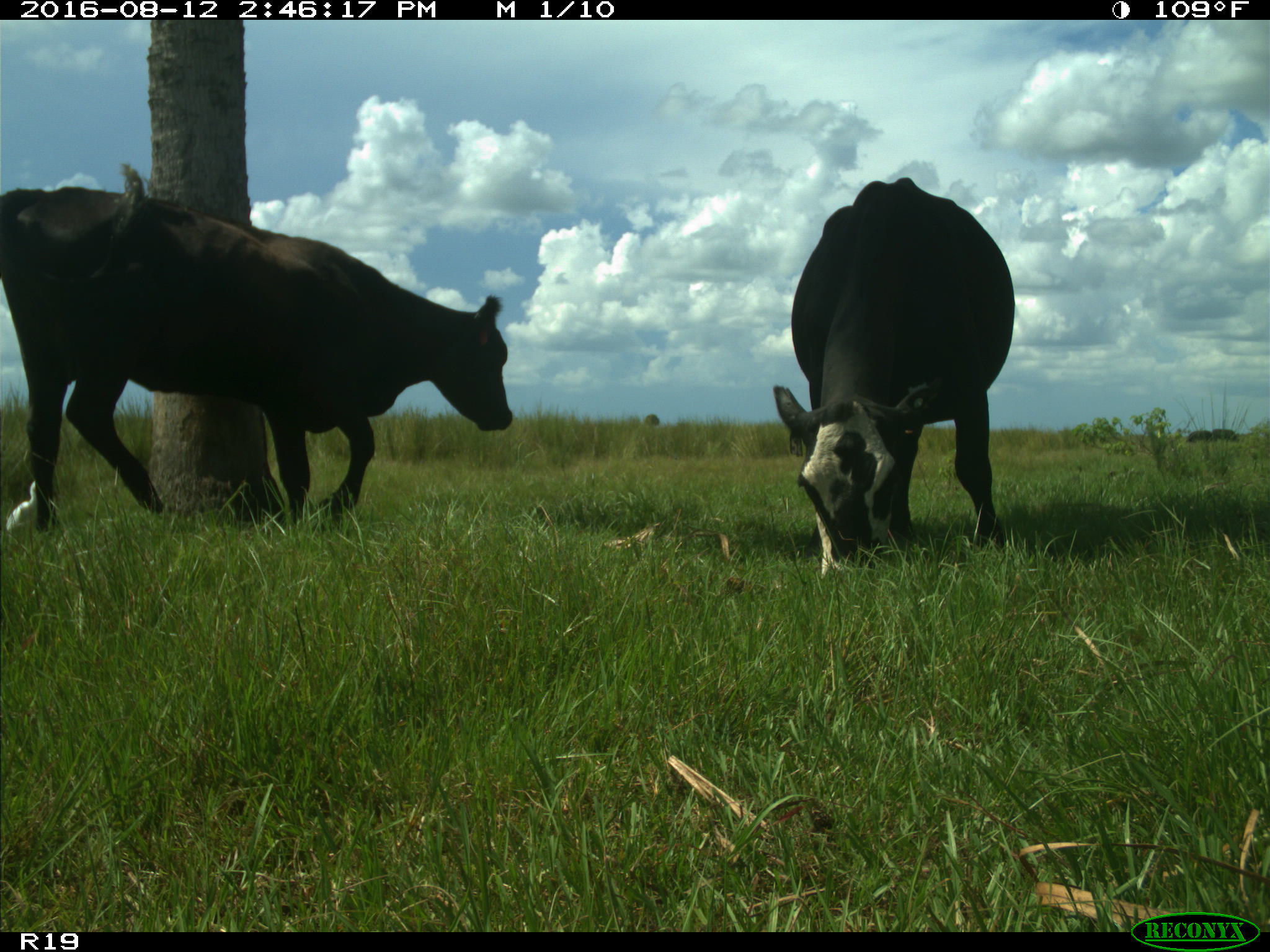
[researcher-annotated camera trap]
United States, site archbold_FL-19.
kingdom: Animalia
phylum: Chordata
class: Mammalia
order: Artiodactyla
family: Bovidae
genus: Bos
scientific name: Bos taurus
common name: domestic cow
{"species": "Bos taurus (domestic cow)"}